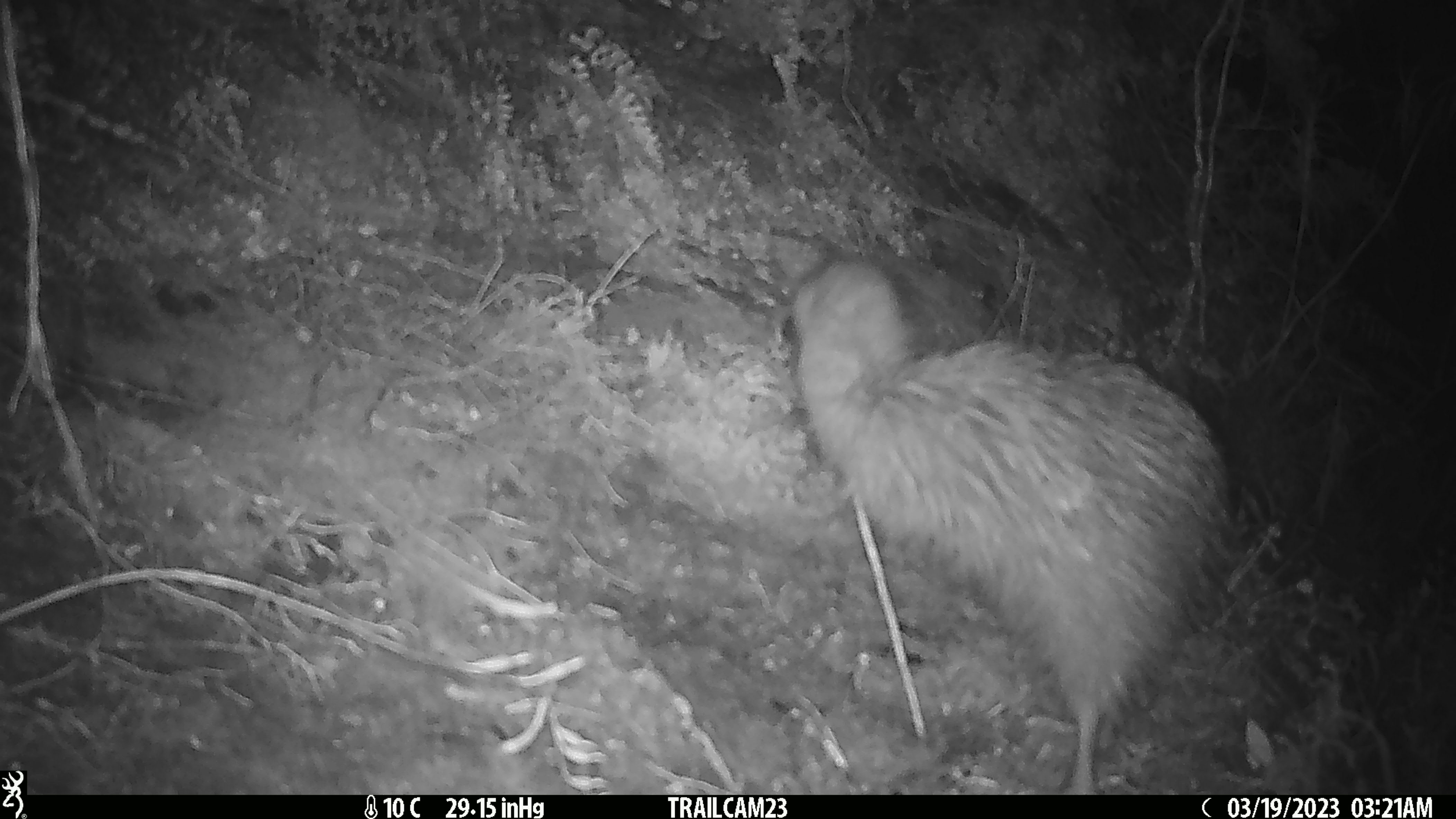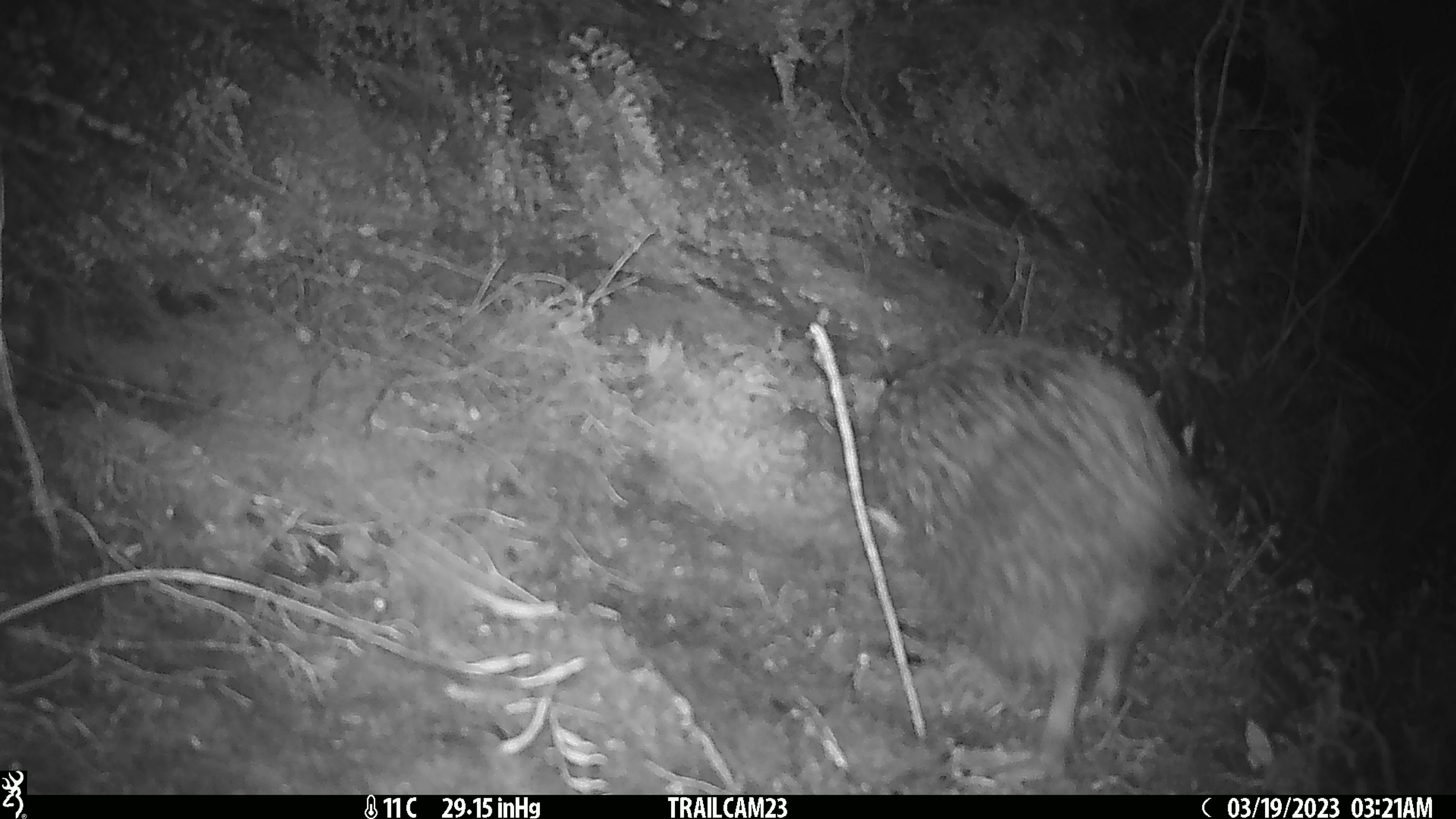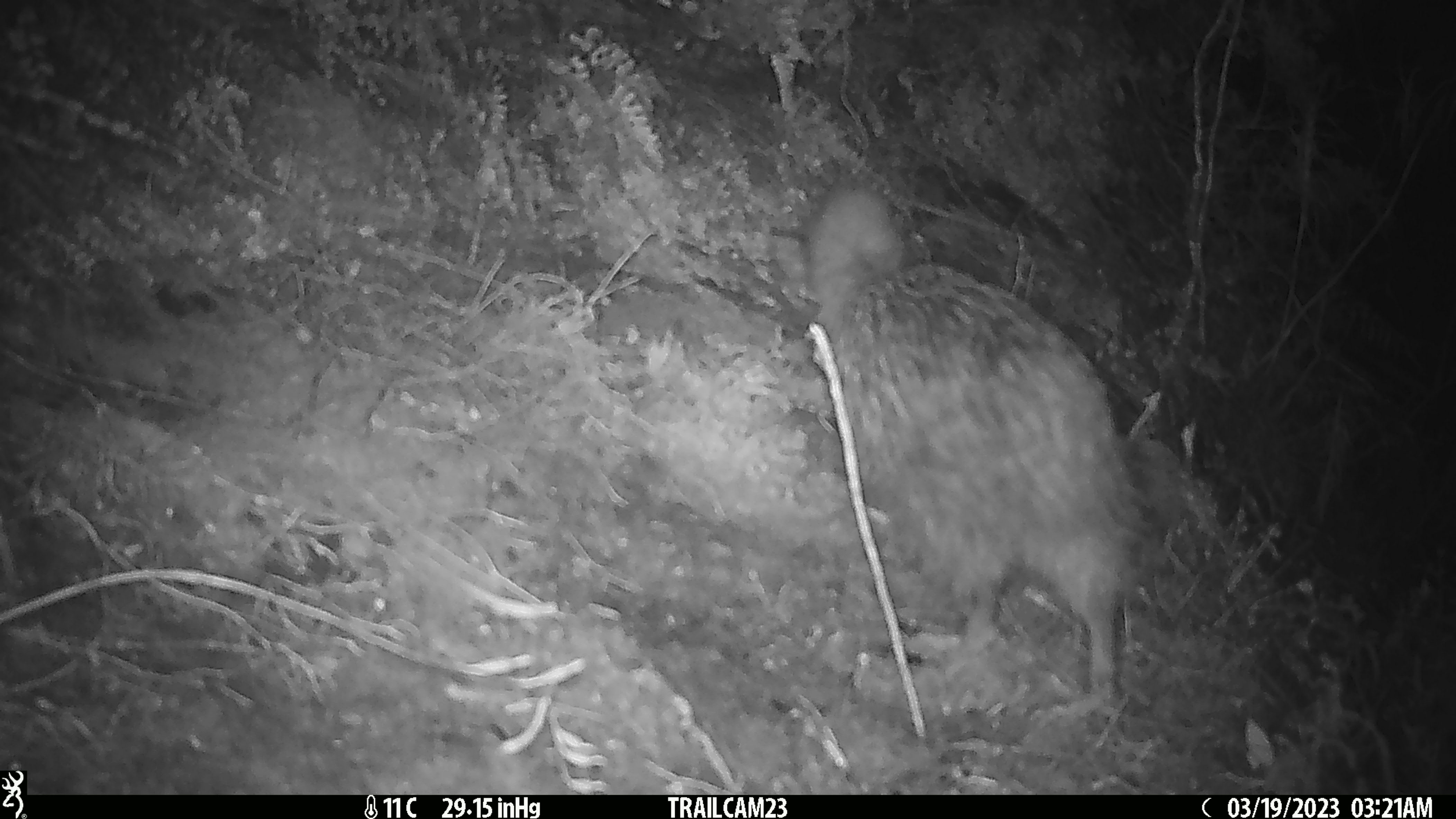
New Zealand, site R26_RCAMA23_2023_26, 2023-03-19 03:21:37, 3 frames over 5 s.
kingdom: Animalia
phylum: Chordata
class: Aves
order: Apterygiformes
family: Apterygidae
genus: Apteryx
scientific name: Apteryx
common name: kiwi